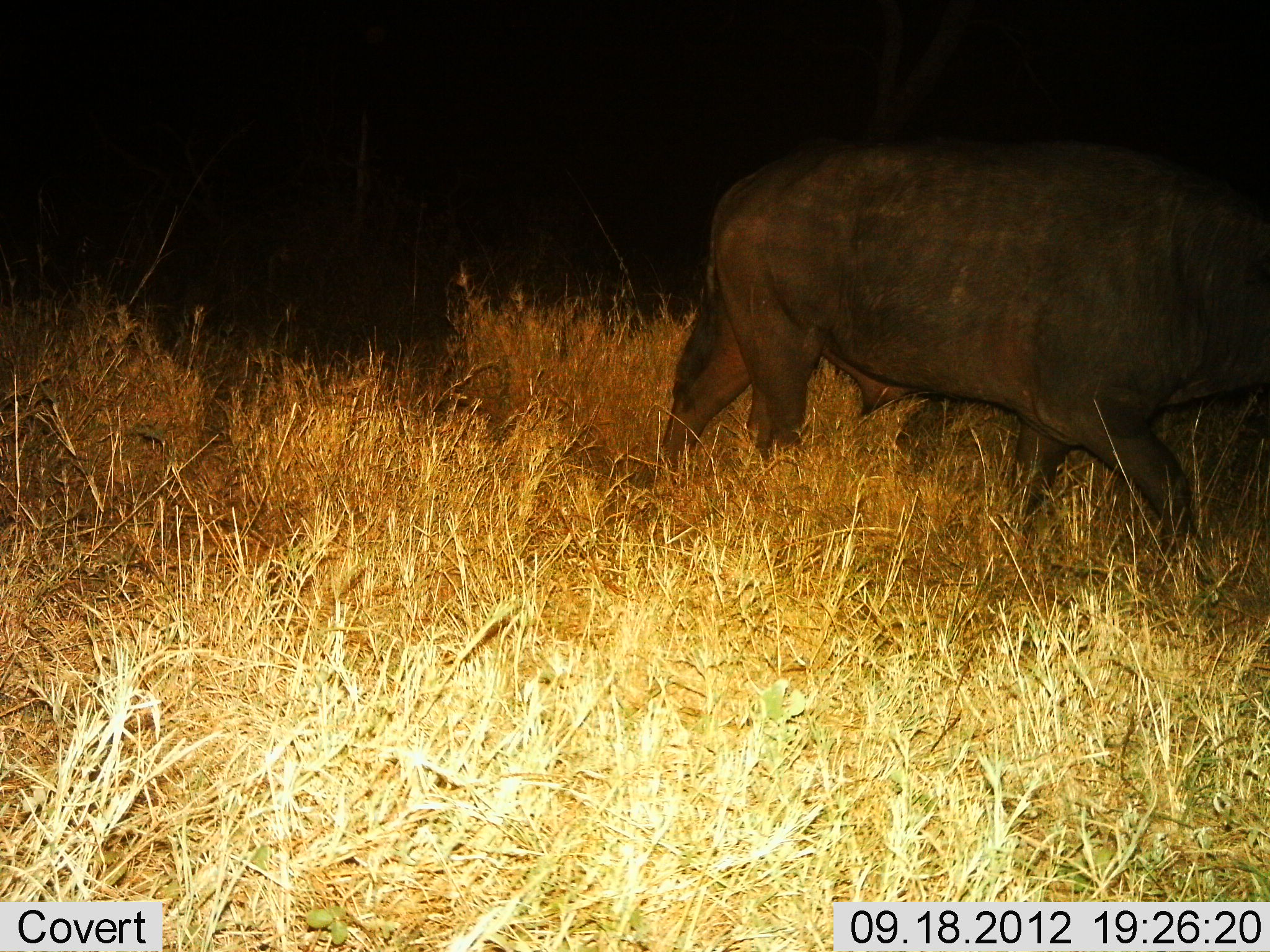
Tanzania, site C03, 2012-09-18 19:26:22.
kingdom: Animalia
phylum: Chordata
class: Mammalia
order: Artiodactyla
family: Bovidae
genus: Syncerus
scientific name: Syncerus caffer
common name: cape buffalo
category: buffalo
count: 1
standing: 10%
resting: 0%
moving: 100%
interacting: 0%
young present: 0%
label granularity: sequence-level